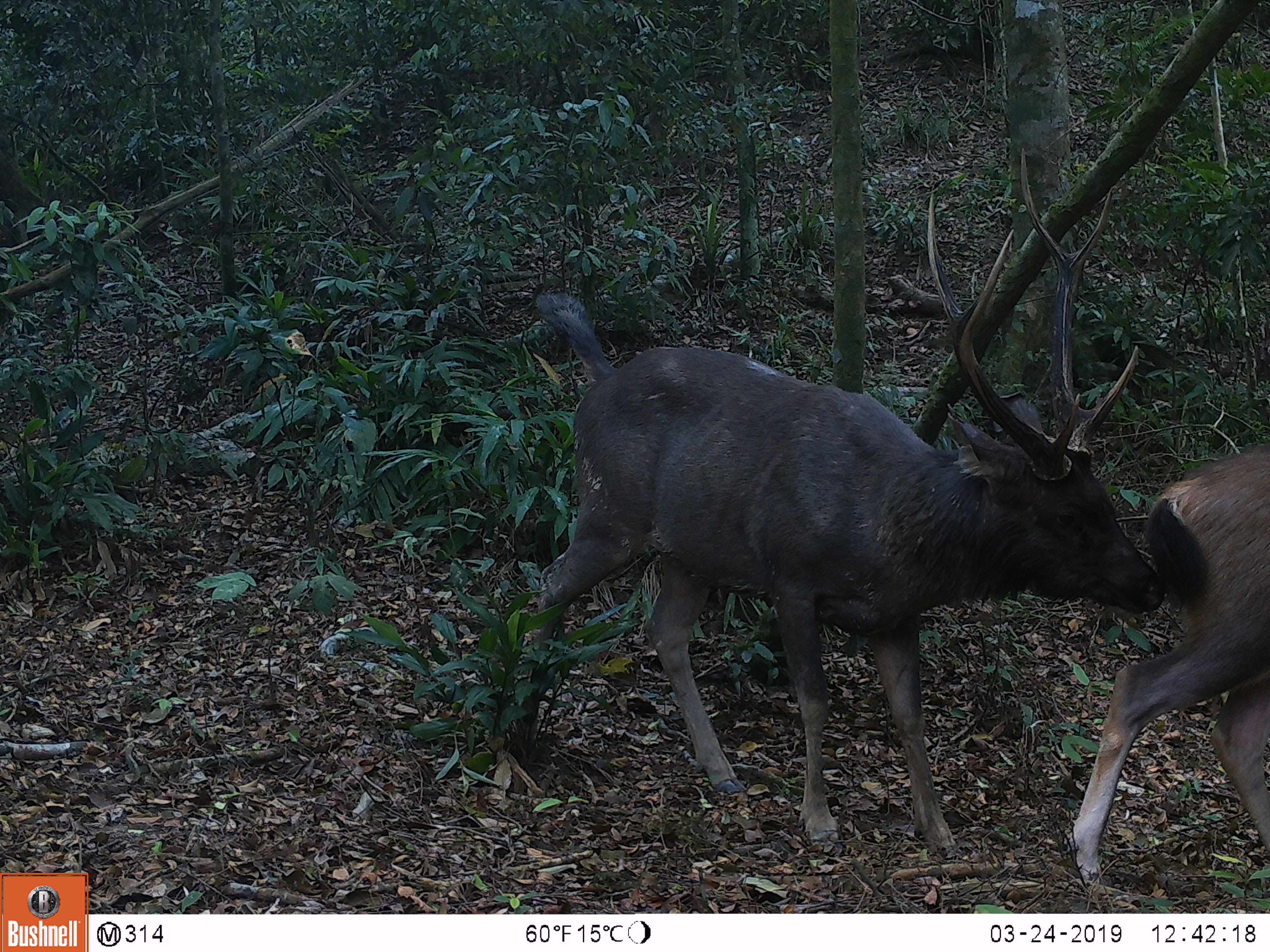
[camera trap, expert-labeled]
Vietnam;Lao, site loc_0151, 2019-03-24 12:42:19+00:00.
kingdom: Animalia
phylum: Chordata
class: Mammalia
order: Artiodactyla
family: Cervidae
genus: Rusa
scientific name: Rusa unicolor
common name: sambar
Sambar (Rusa unicolor). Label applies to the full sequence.